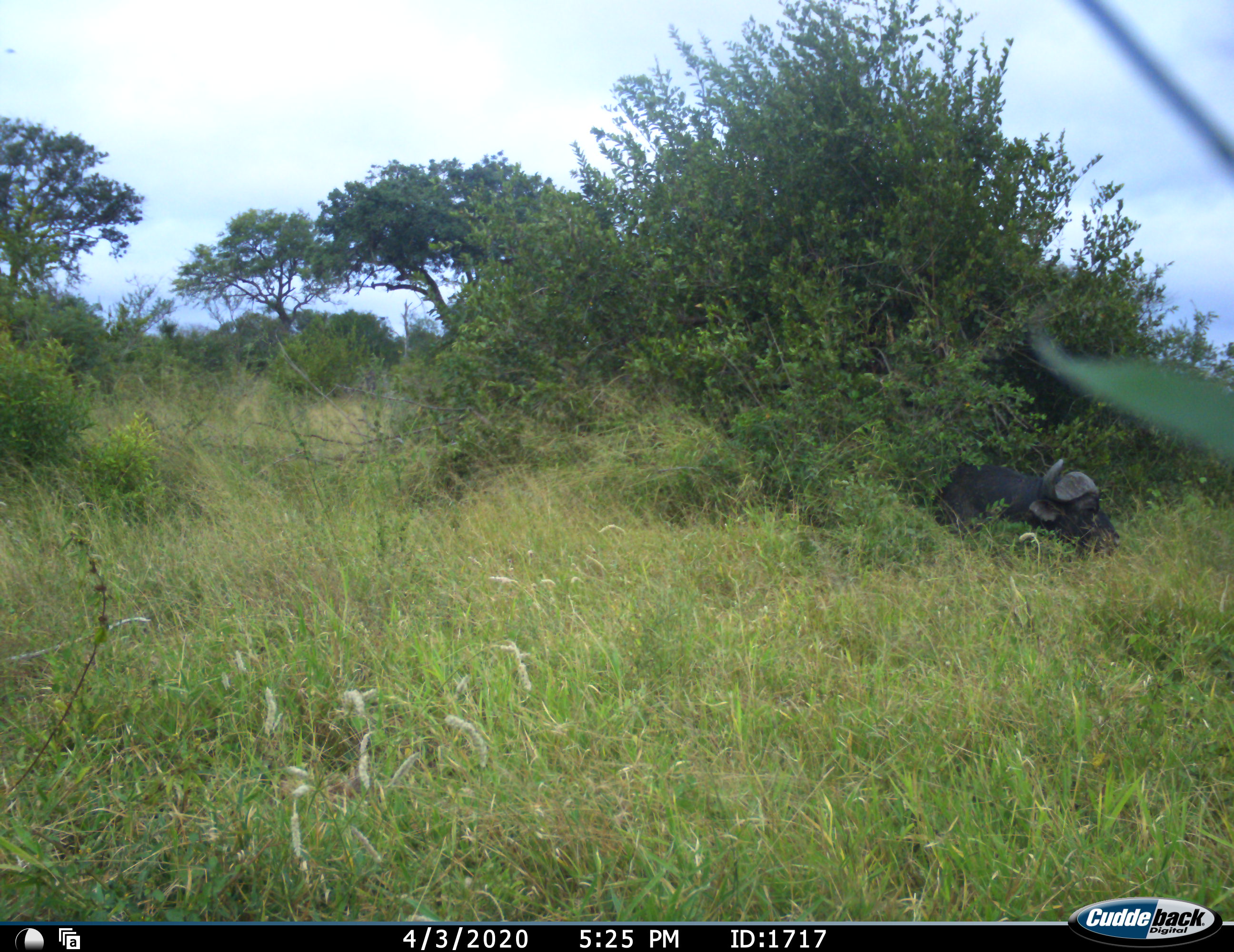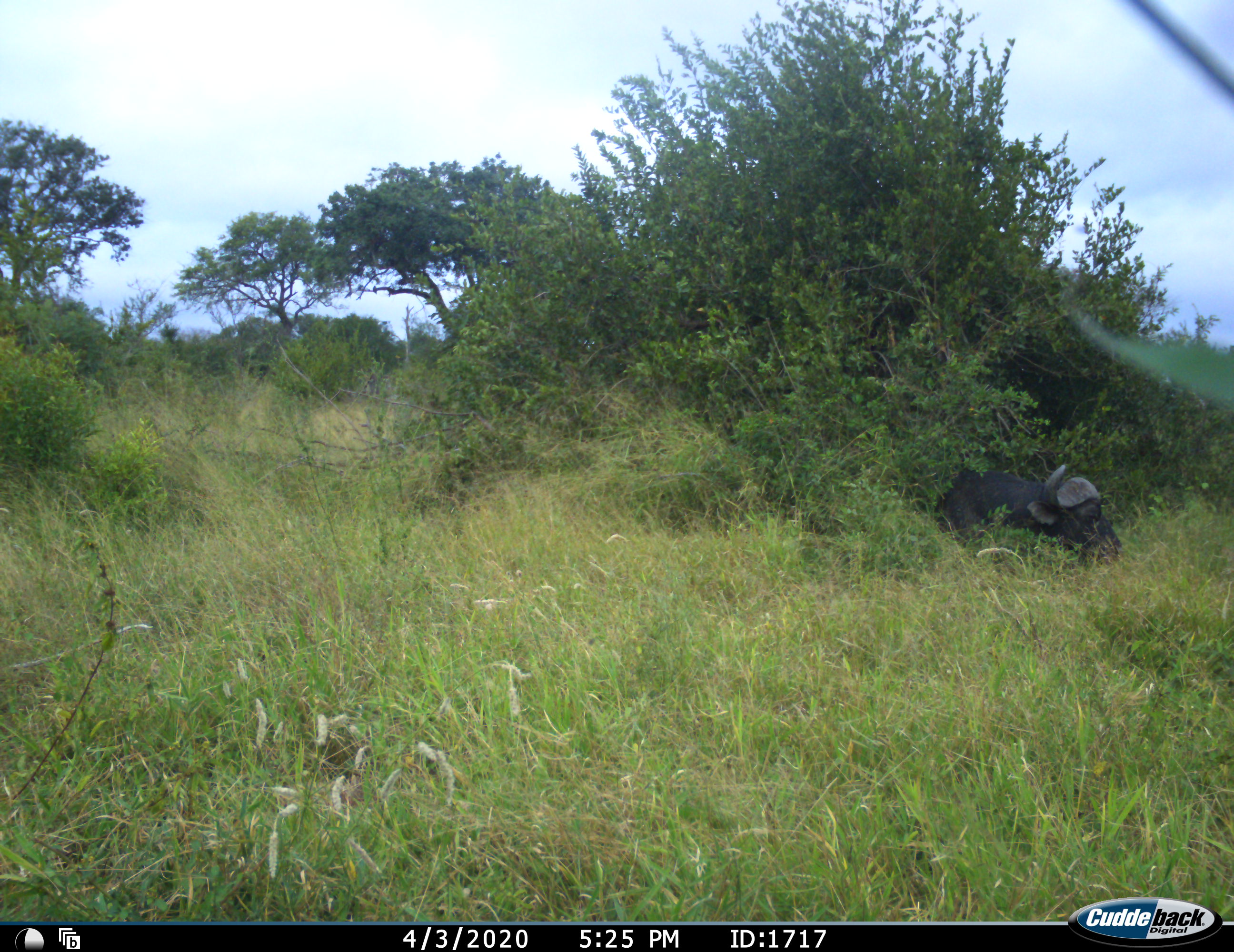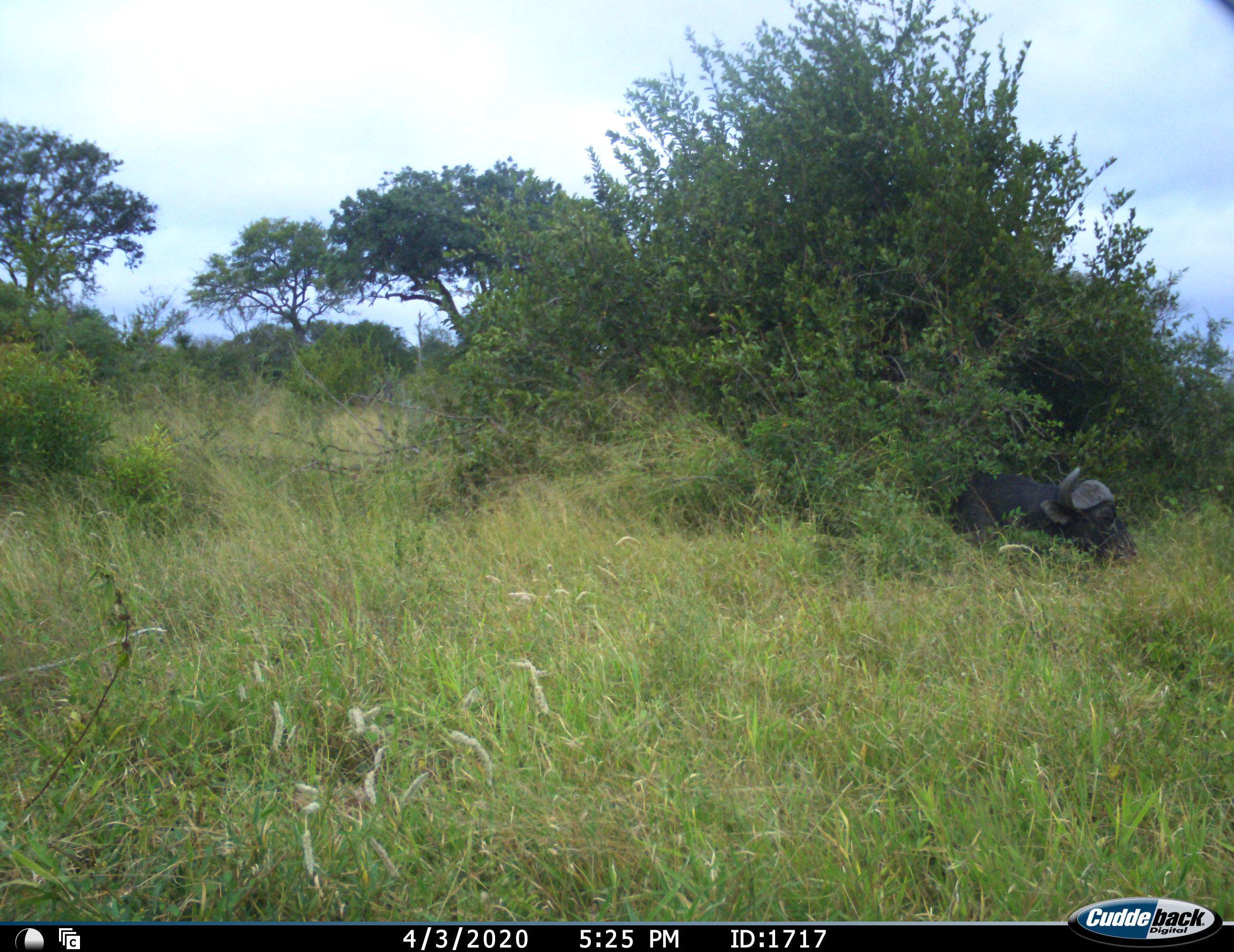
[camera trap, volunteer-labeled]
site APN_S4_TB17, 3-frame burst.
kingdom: Animalia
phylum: Chordata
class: Mammalia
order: Artiodactyla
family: Bovidae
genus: Syncerus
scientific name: Syncerus caffer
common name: african buffalo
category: buffalo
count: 1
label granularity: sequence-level